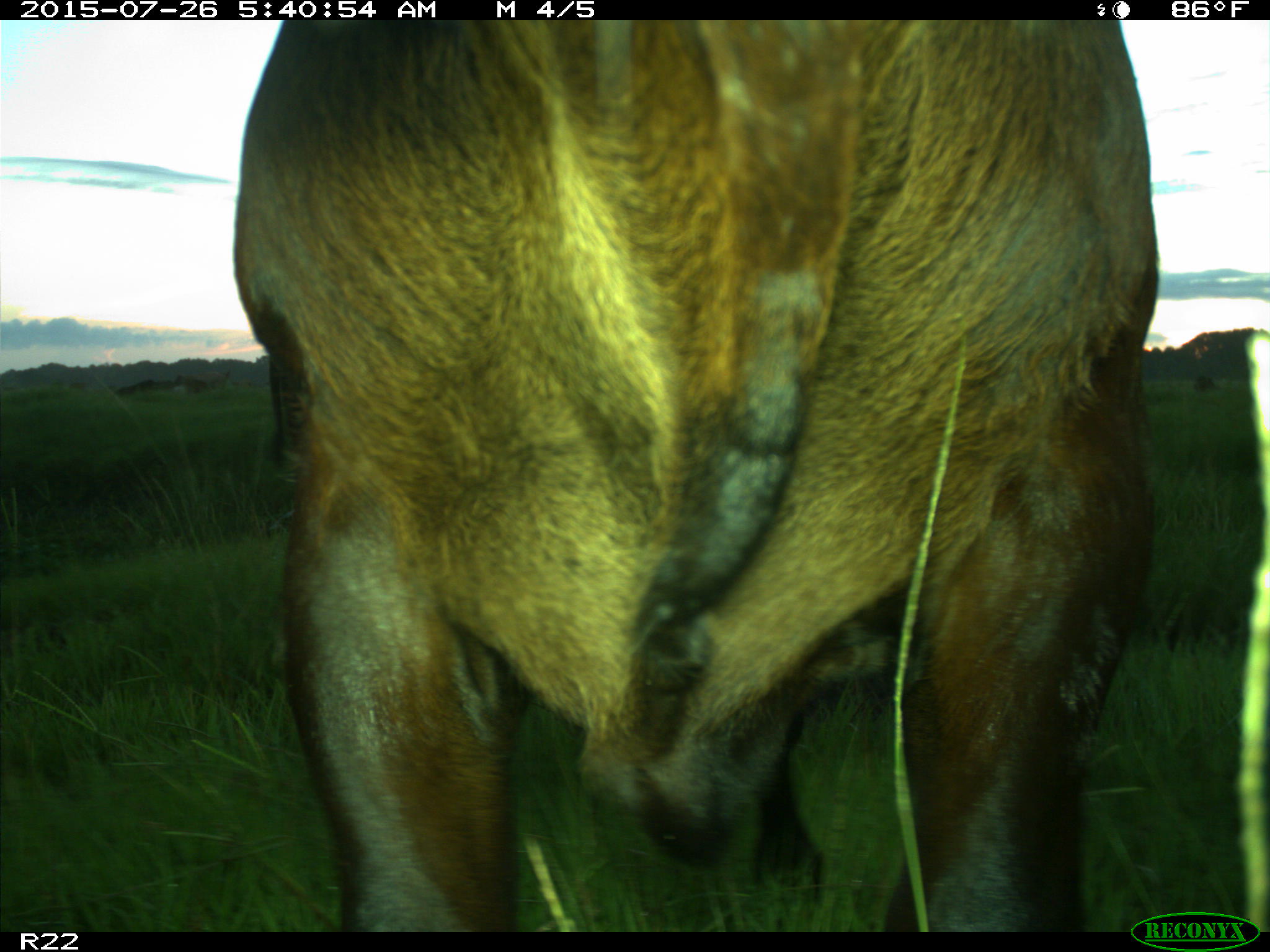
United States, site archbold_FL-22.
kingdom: Animalia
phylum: Chordata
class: Mammalia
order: Artiodactyla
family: Bovidae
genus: Bos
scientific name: Bos taurus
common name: domestic cow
Bos taurus (domestic cow).